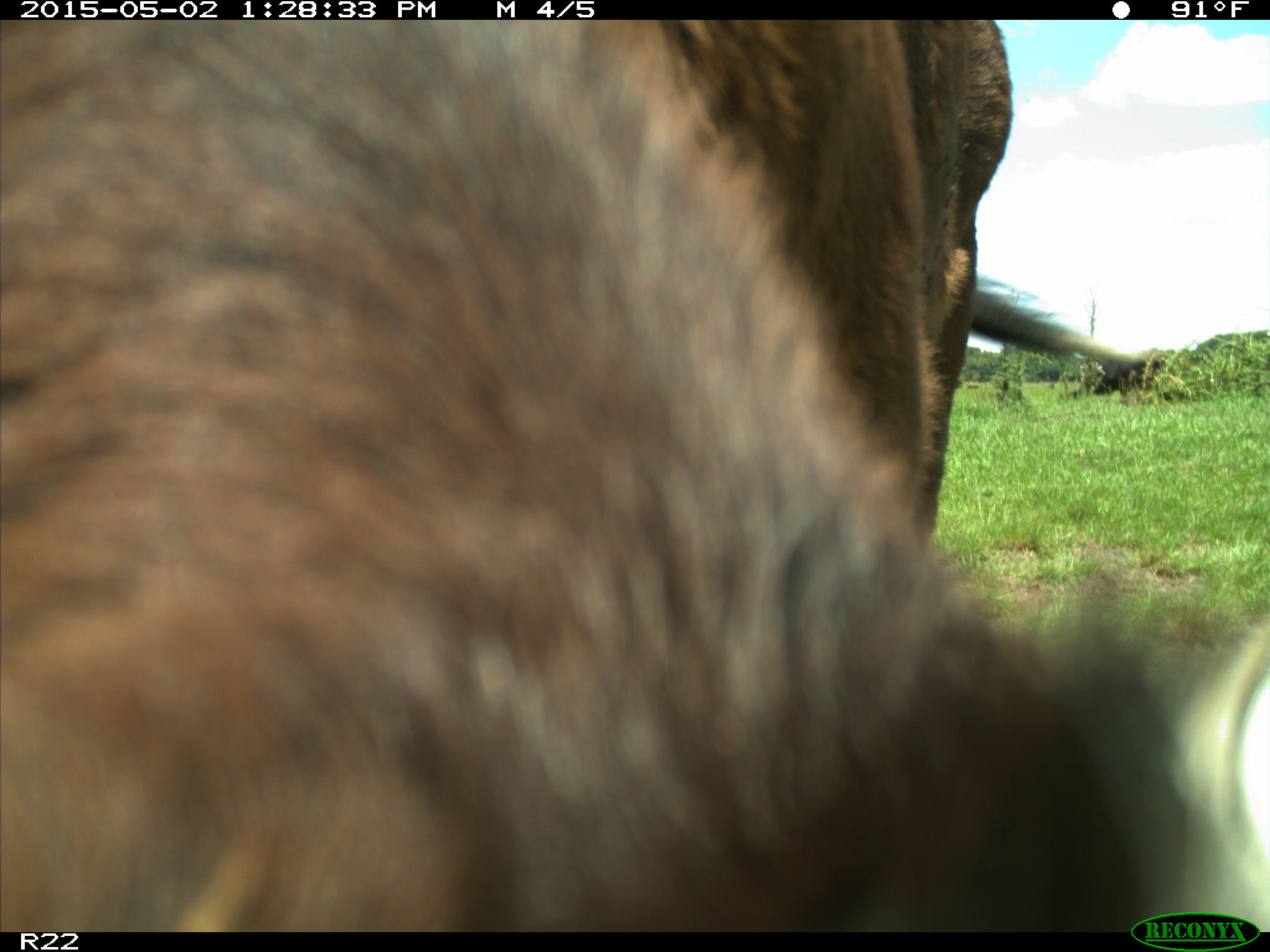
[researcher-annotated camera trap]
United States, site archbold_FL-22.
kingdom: Animalia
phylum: Chordata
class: Mammalia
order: Artiodactyla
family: Bovidae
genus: Bos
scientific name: Bos taurus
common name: domestic cow